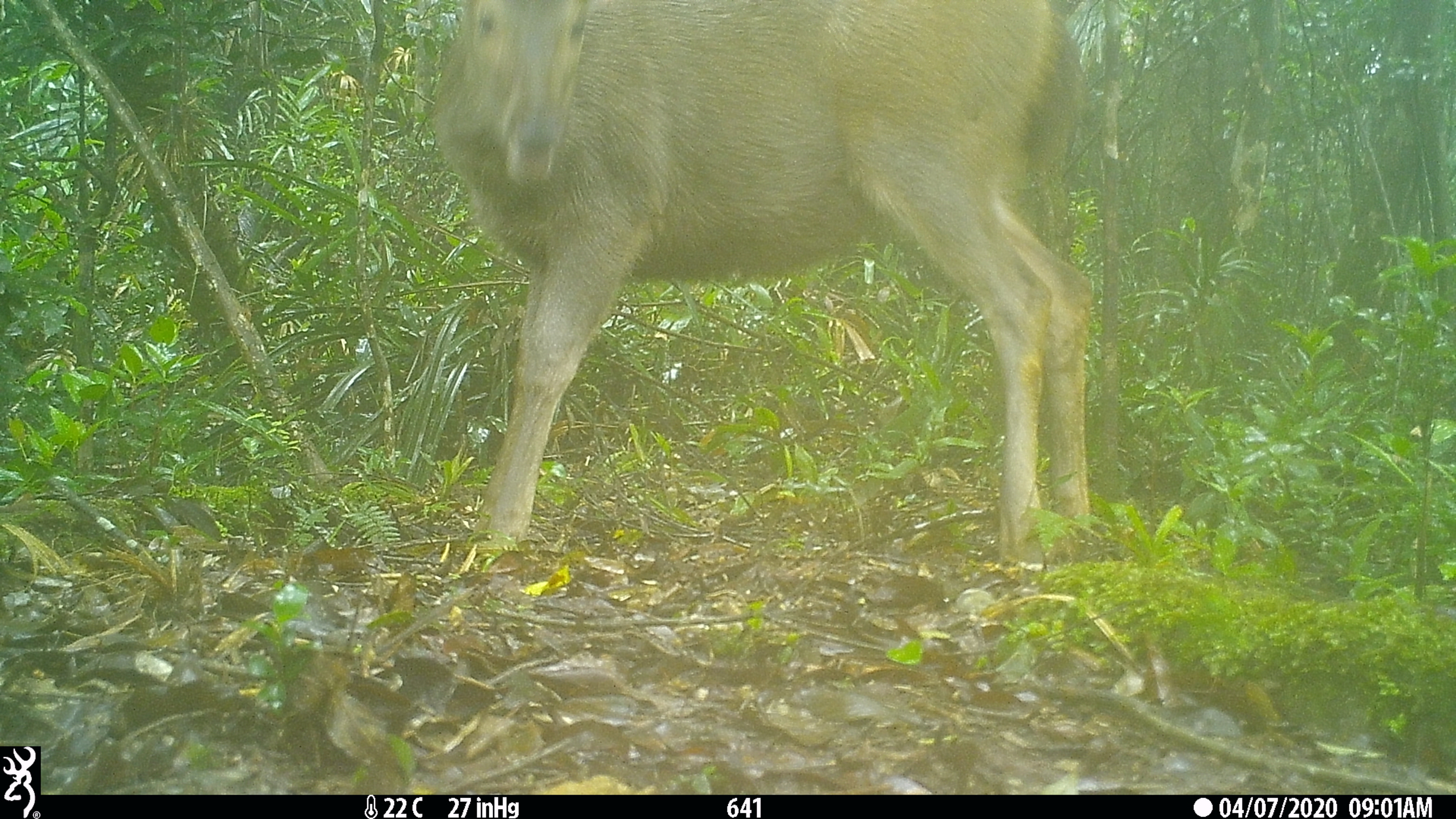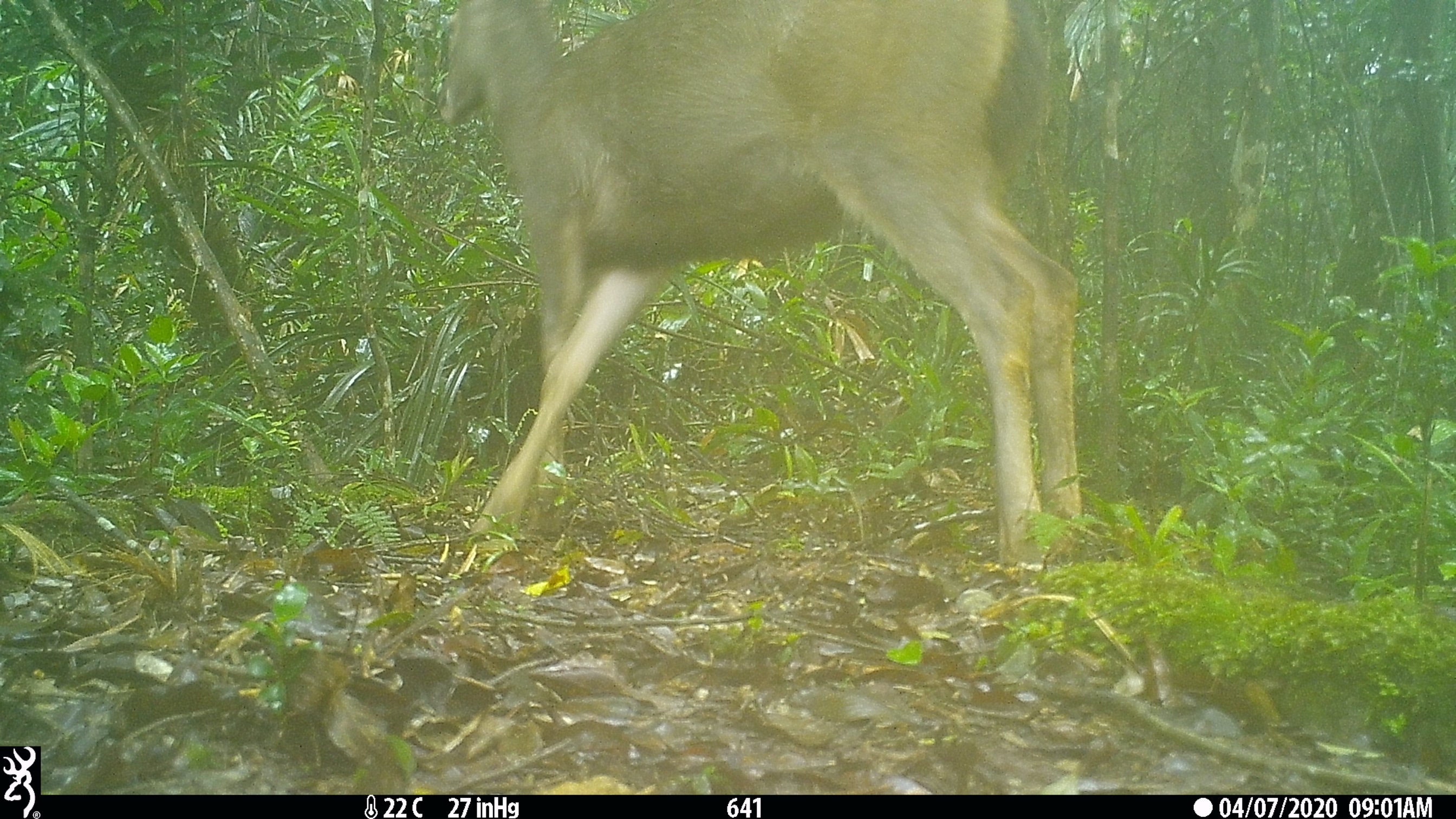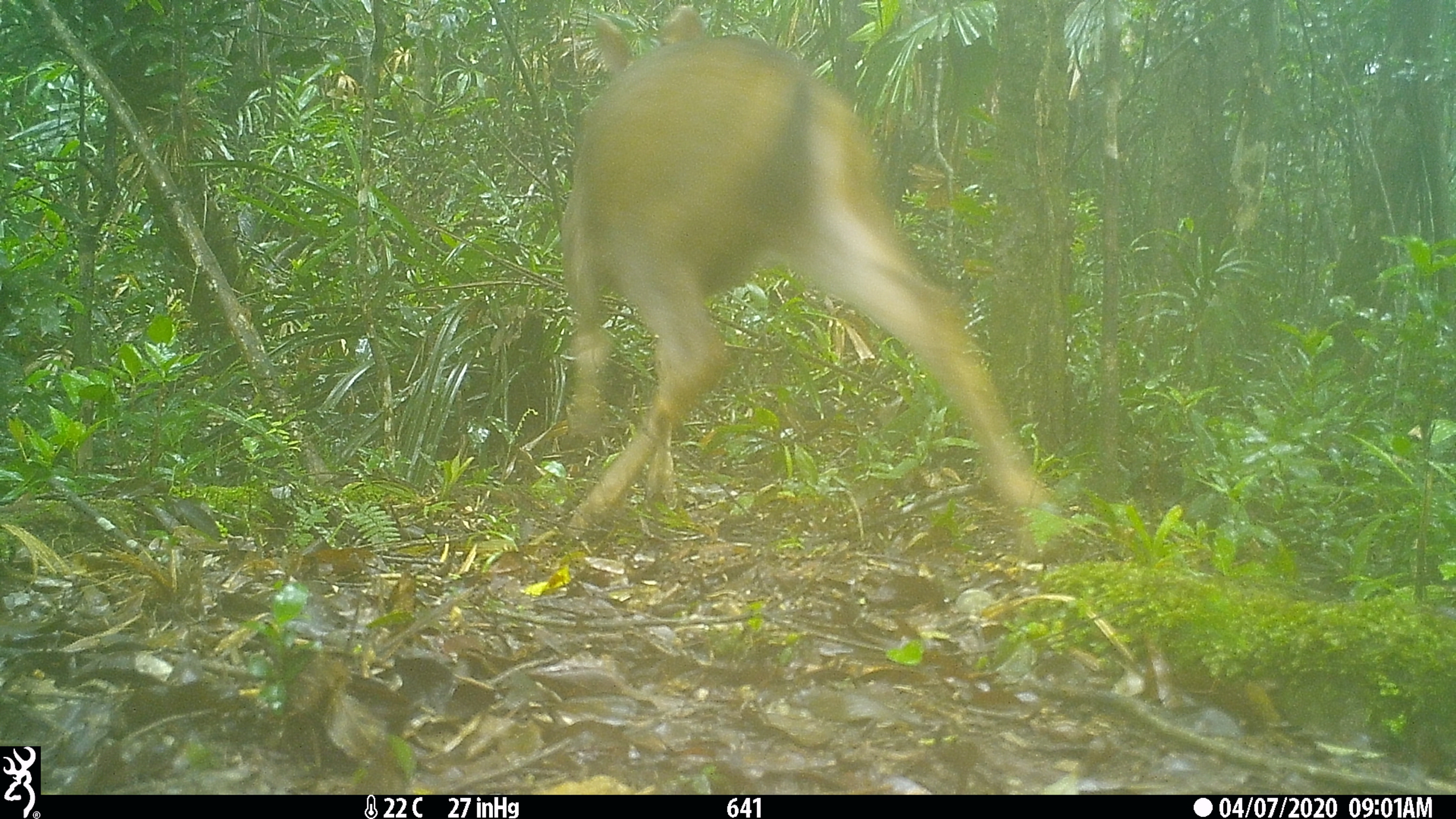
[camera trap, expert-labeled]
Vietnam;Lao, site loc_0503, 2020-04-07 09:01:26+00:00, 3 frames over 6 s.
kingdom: Animalia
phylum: Chordata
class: Mammalia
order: Artiodactyla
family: Cervidae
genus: Rusa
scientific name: Rusa unicolor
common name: sambar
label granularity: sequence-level